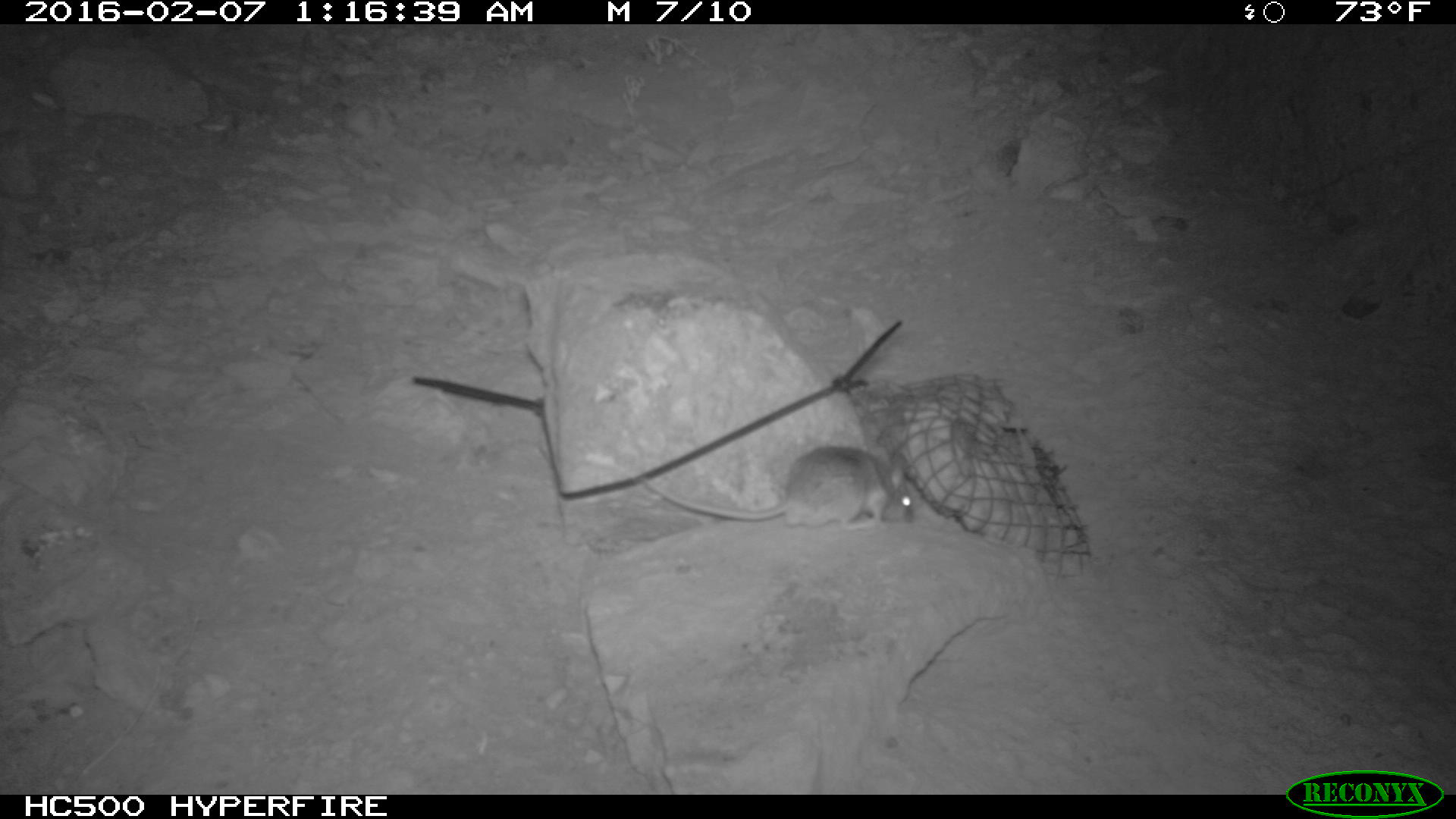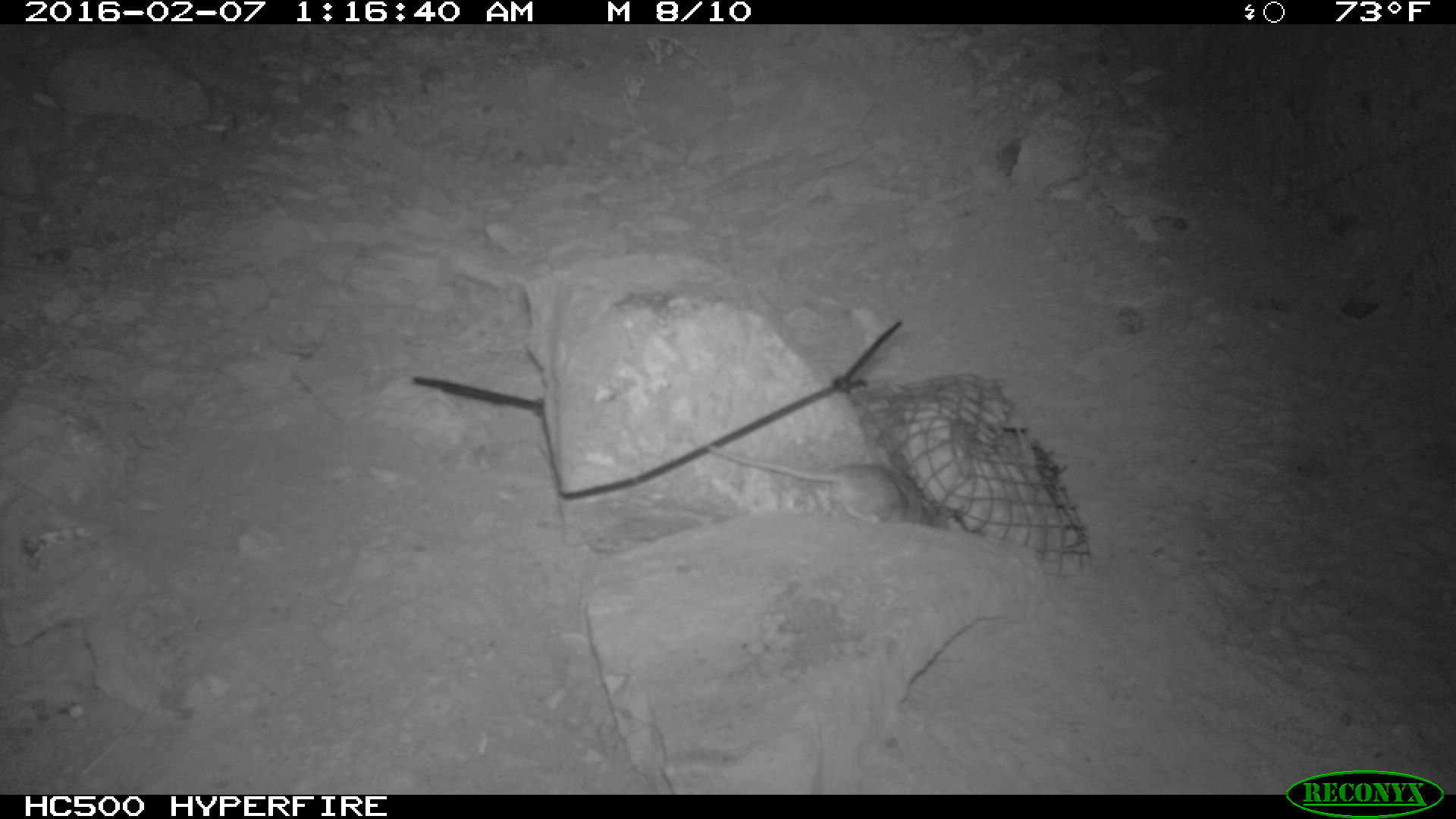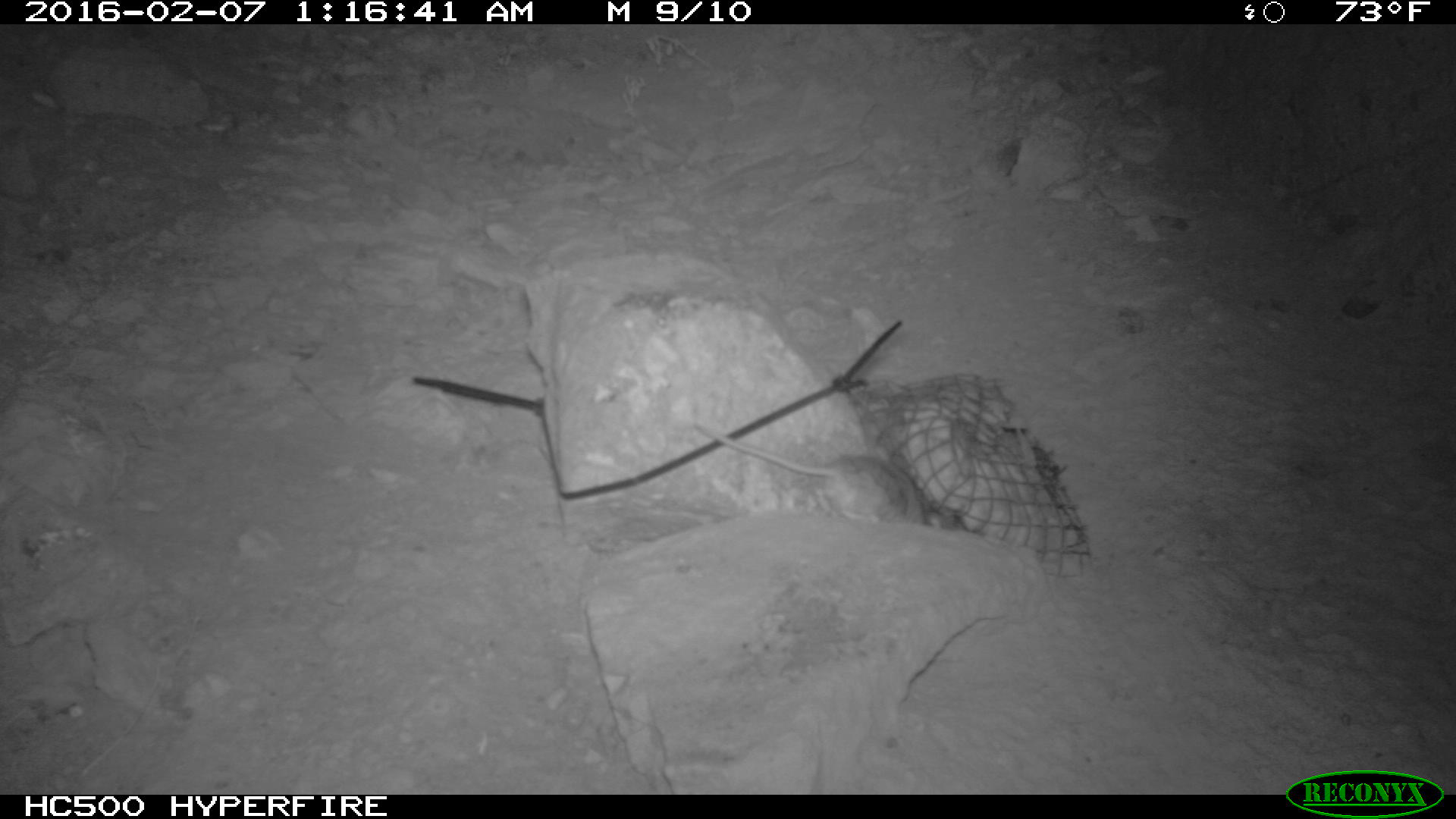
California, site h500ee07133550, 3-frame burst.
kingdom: Animalia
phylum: Chordata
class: Mammalia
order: Rodentia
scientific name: Rodentia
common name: rodent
Rodent (Rodentia).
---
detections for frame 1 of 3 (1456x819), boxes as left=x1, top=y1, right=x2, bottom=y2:
rodent: left=595, top=441, right=925, bottom=535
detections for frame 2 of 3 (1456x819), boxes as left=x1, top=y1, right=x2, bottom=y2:
rodent: left=708, top=444, right=906, bottom=521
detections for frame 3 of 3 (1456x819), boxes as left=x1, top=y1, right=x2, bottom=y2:
rodent: left=697, top=425, right=962, bottom=537